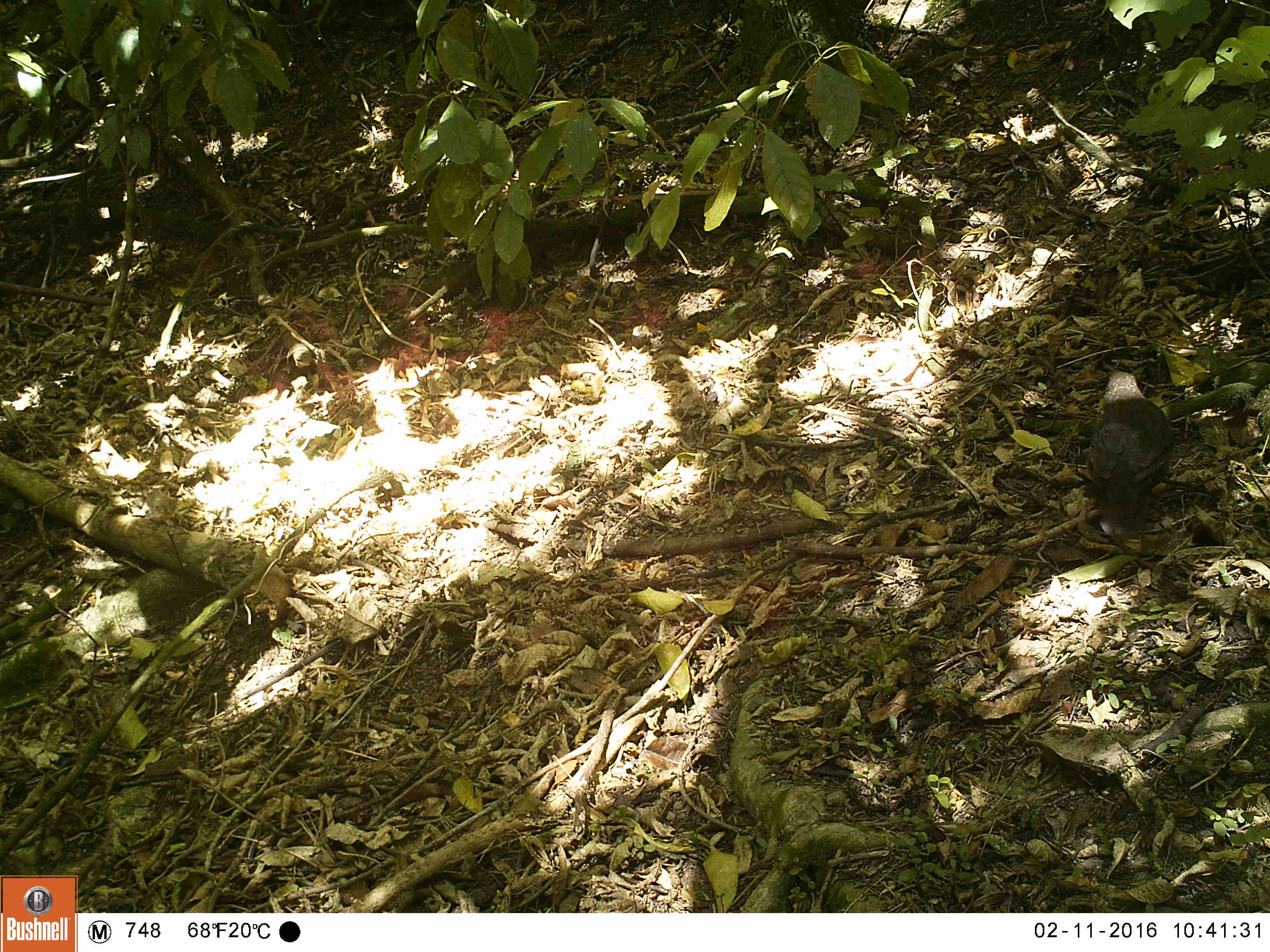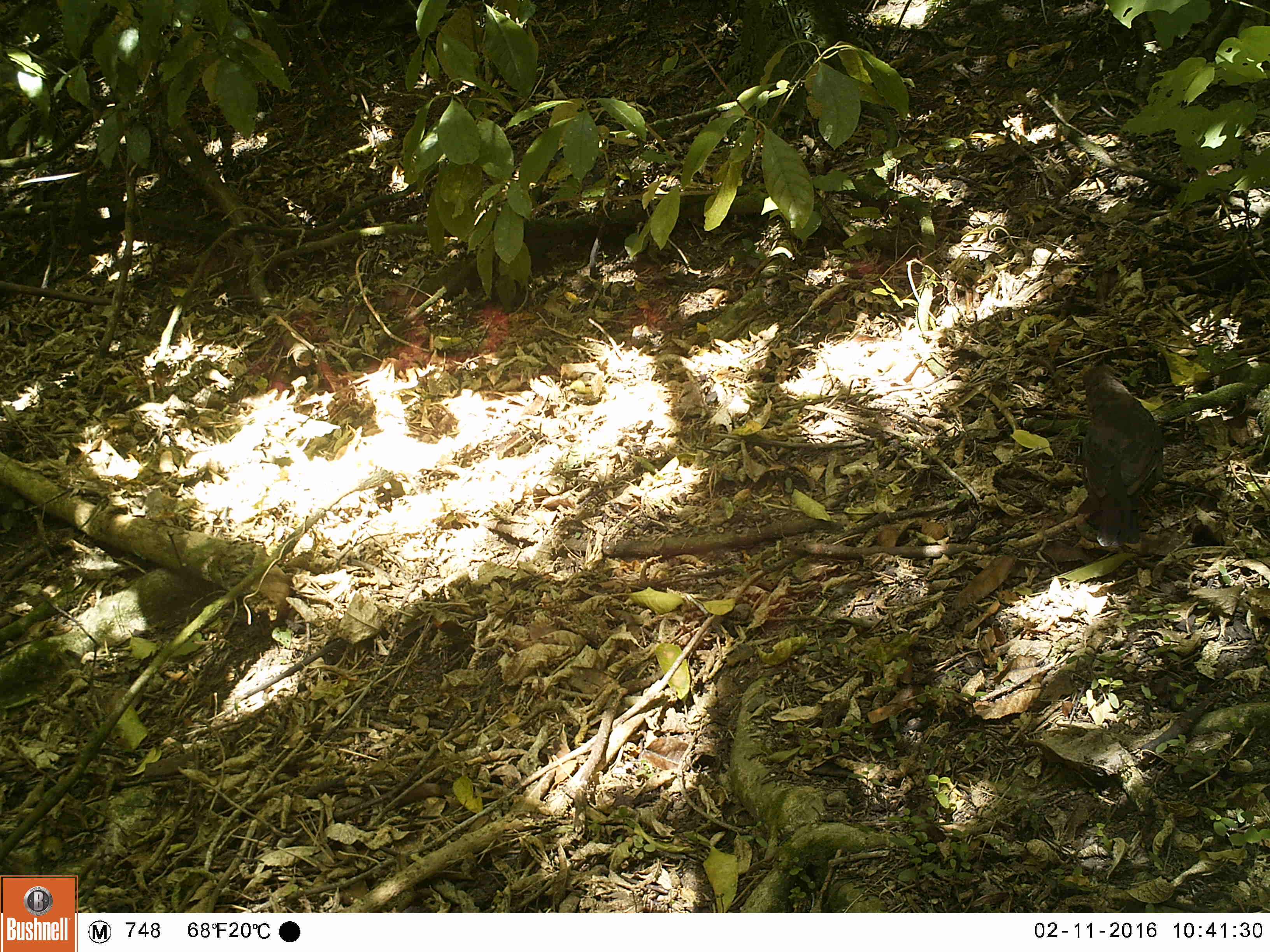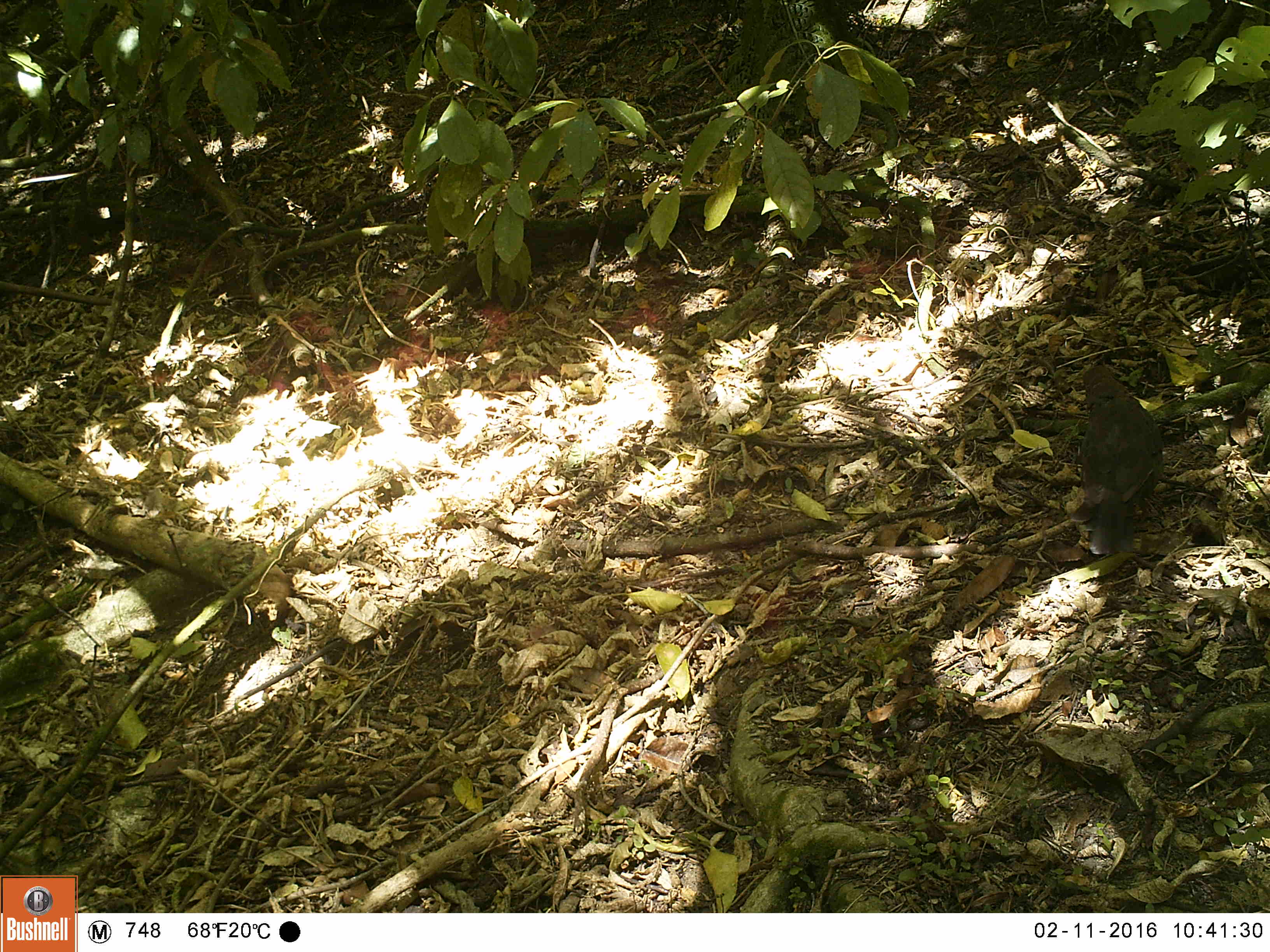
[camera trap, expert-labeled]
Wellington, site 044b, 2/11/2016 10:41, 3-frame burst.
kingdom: Animalia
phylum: Chordata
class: Aves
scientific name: Aves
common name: bird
Bird (Aves).